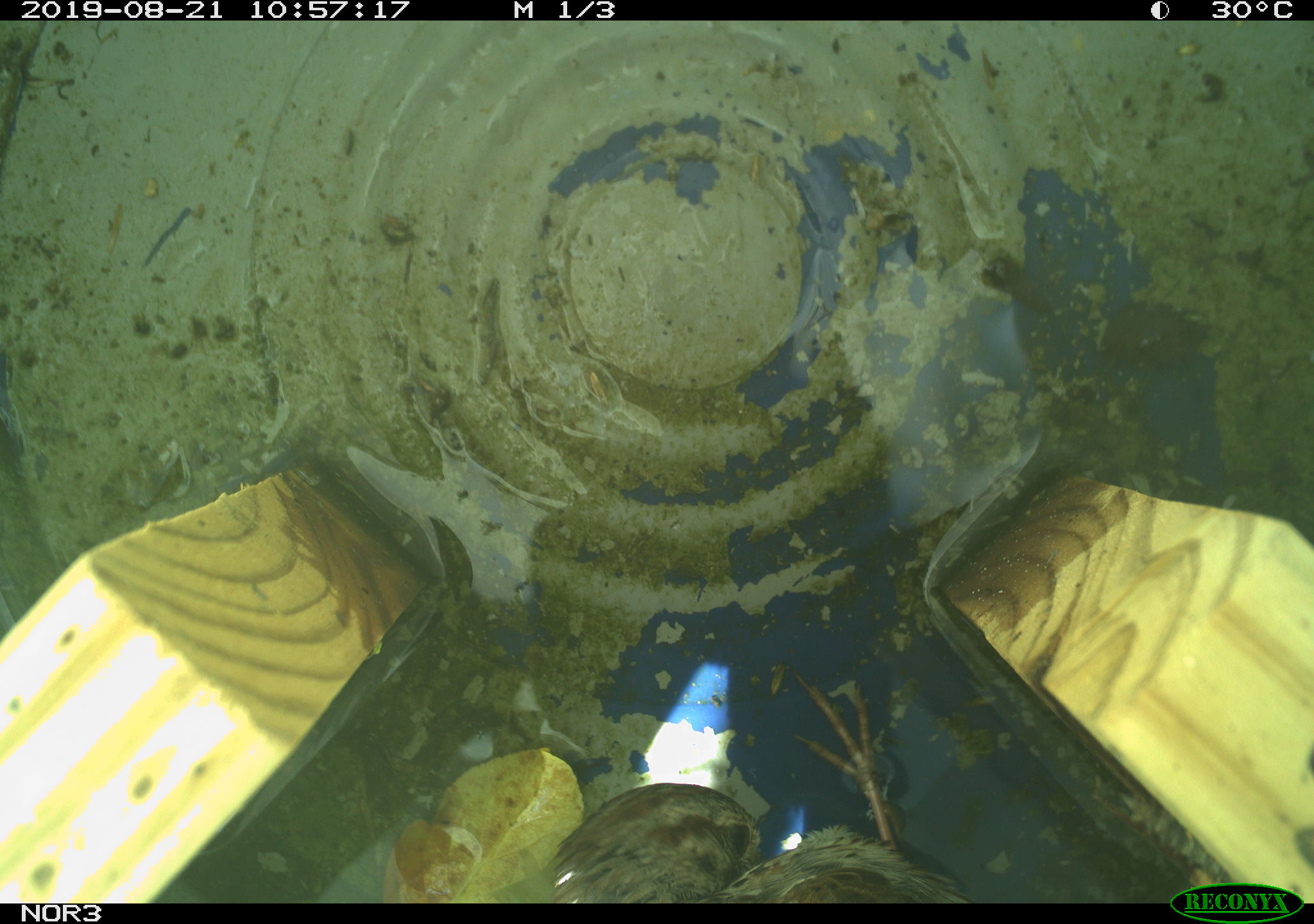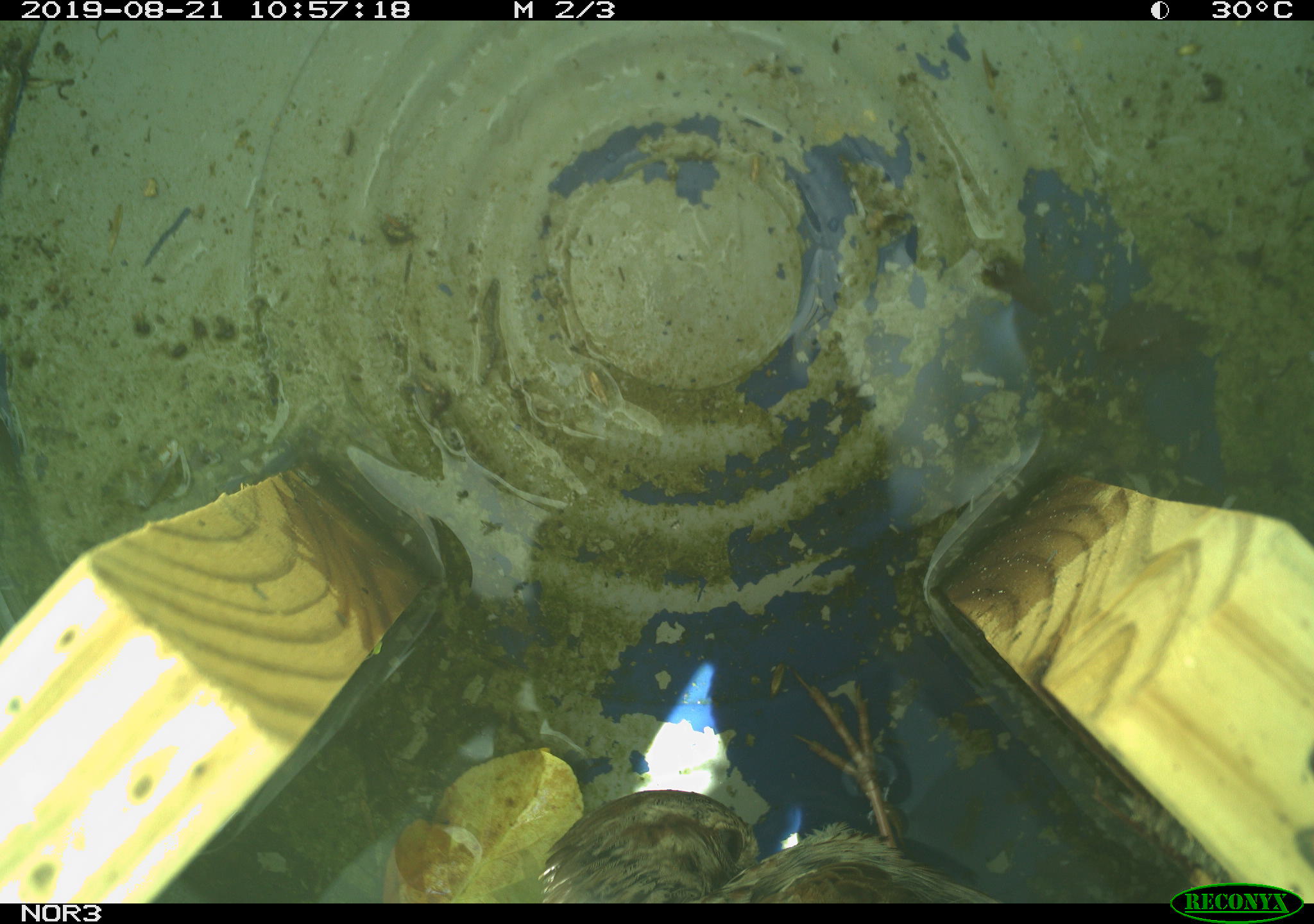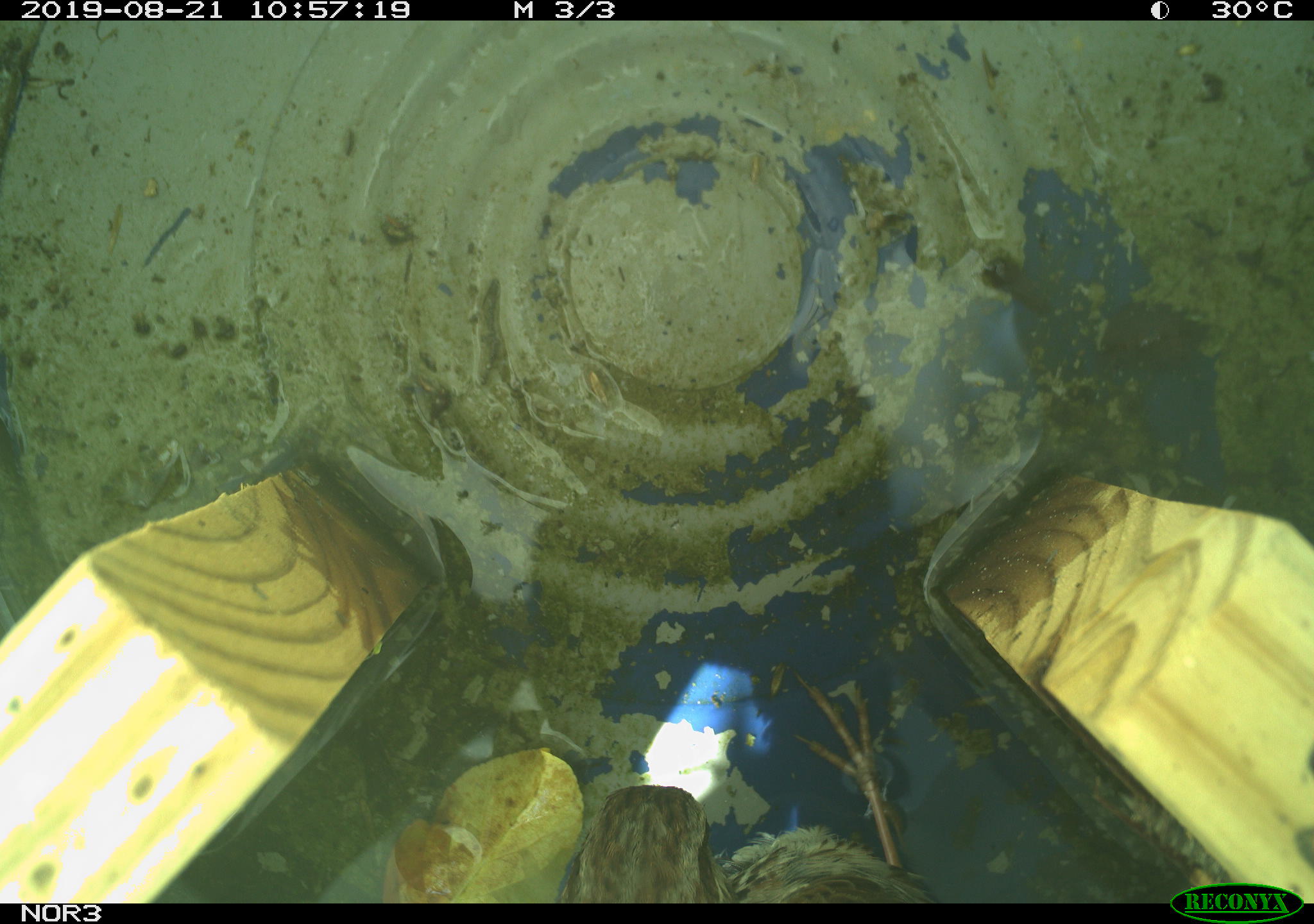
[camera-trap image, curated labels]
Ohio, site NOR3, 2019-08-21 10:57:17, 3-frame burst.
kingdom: Animalia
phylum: Chordata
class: Aves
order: Passeriformes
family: Passerellidae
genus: Melospiza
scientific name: Melospiza melodia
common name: song sparrow